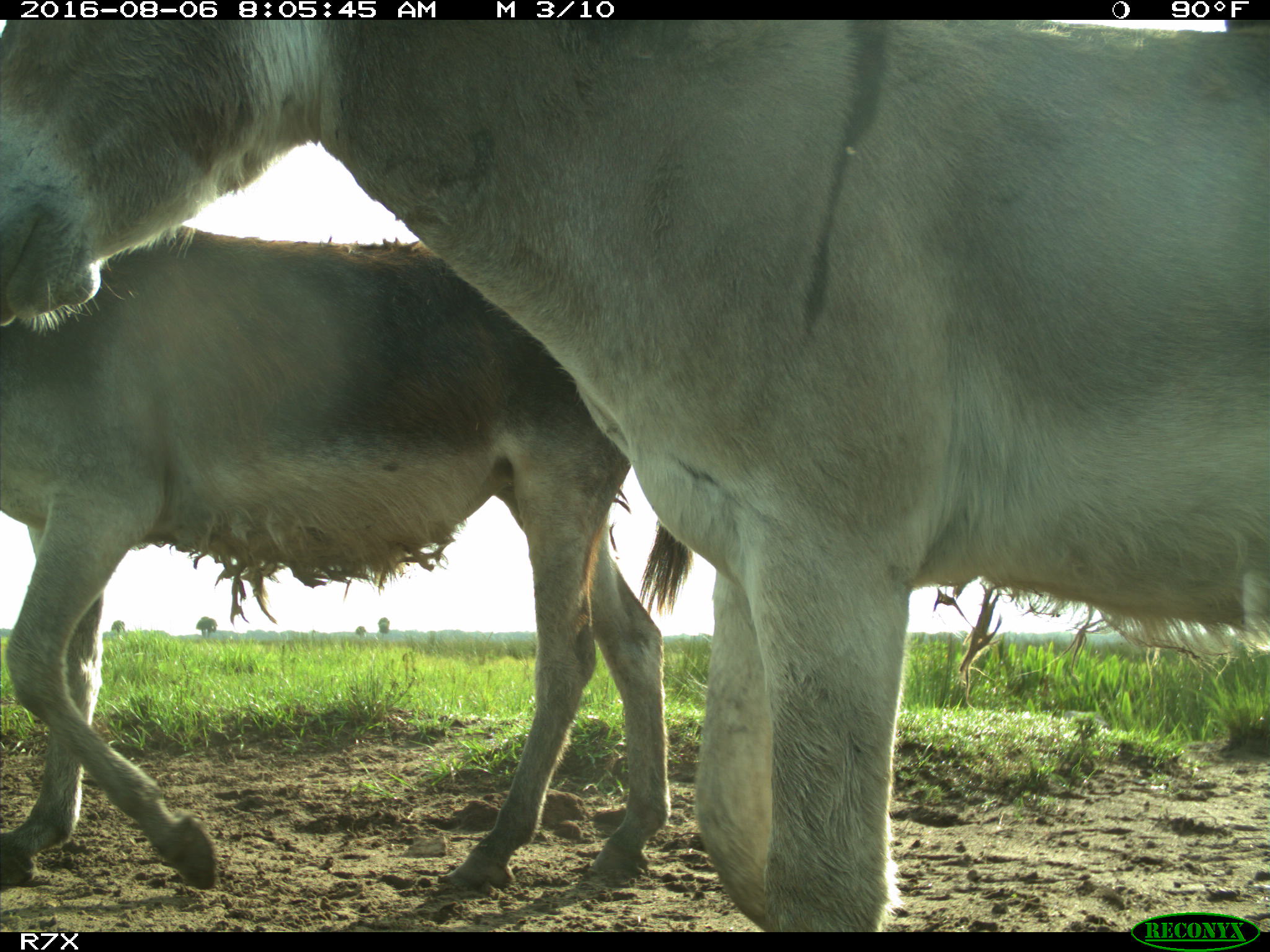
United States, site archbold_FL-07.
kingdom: Animalia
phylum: Chordata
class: Mammalia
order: Perissodactyla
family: Equidae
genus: Equus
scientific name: Equus africanus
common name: african wild ass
Equus africanus (african wild ass).